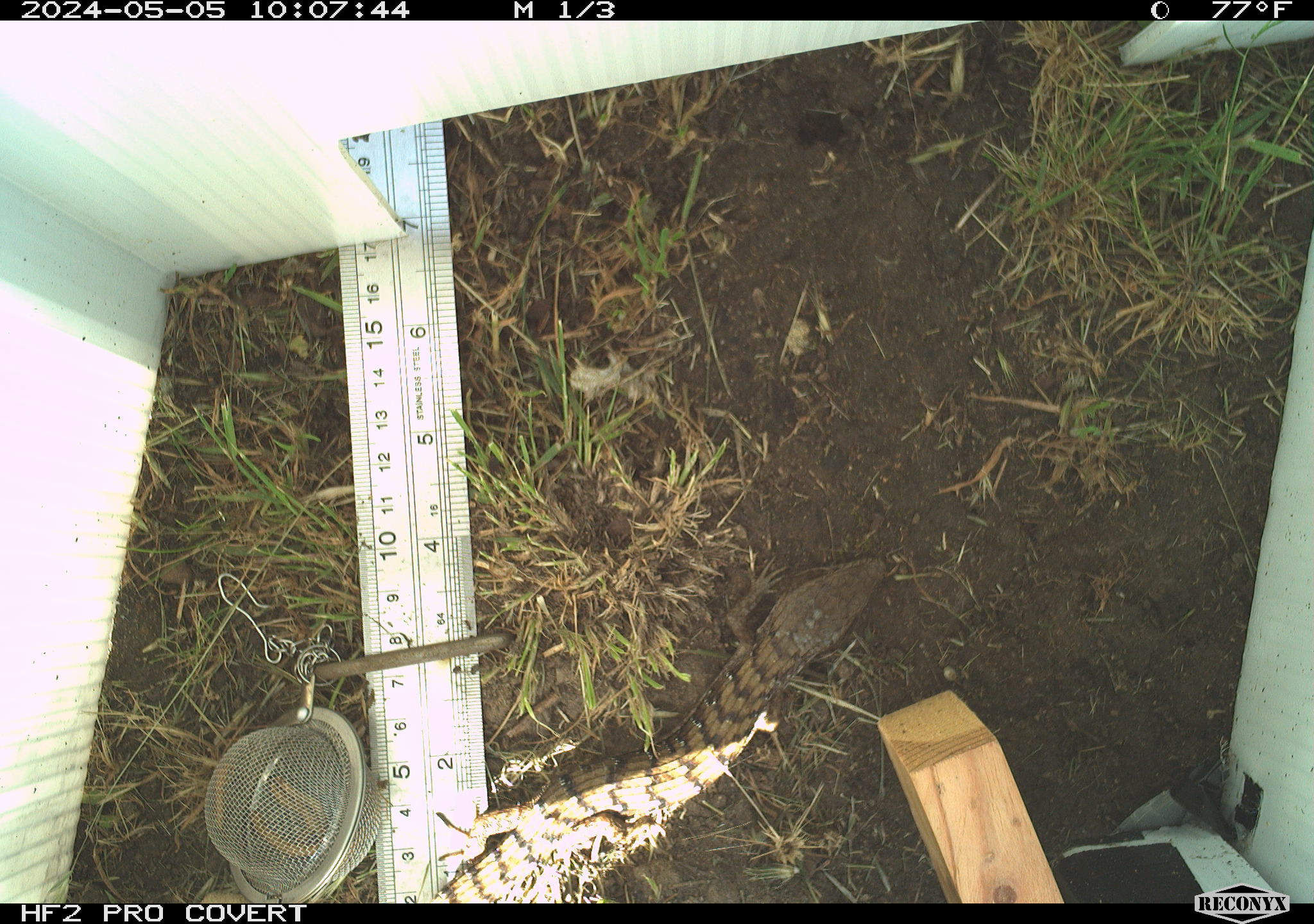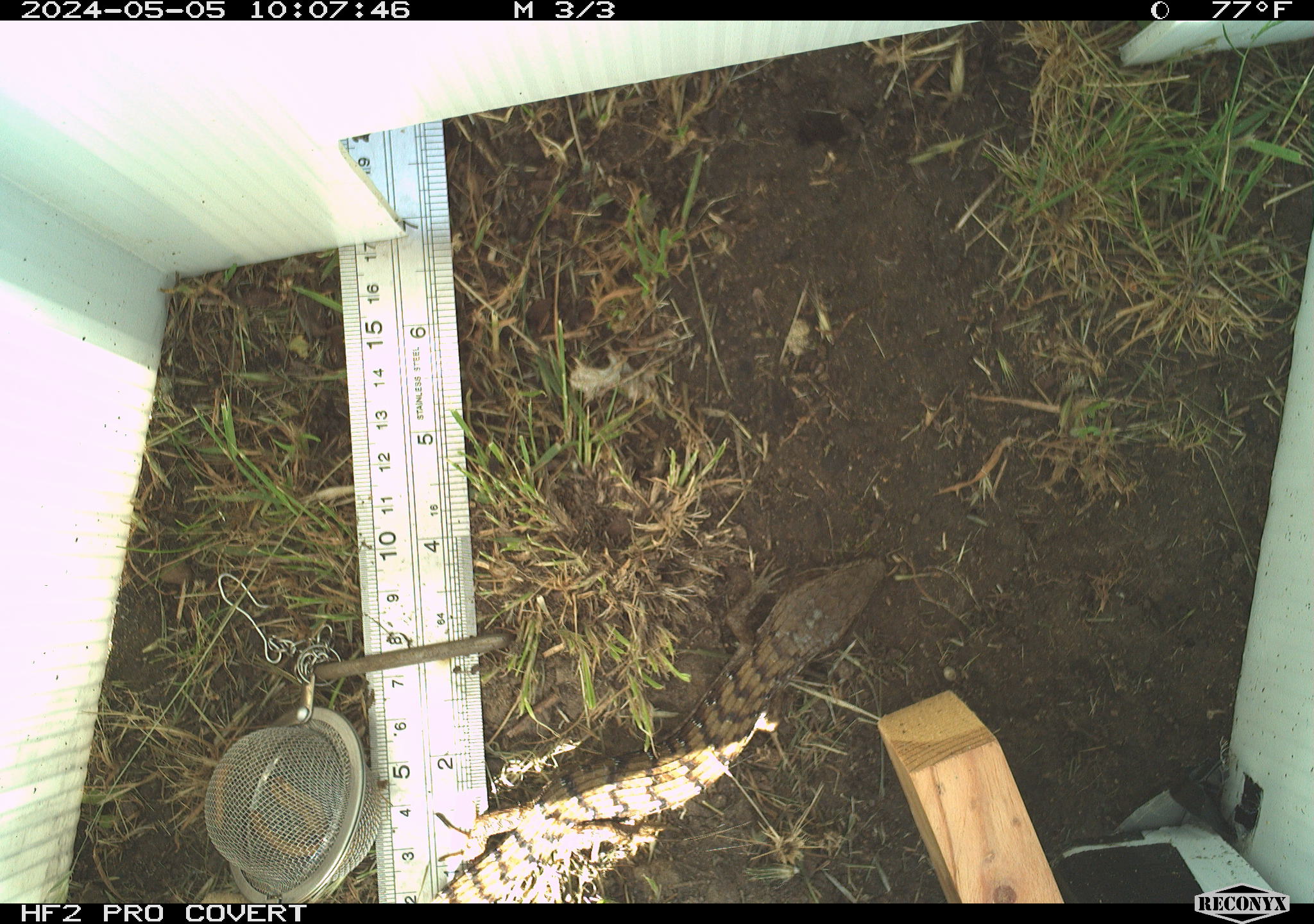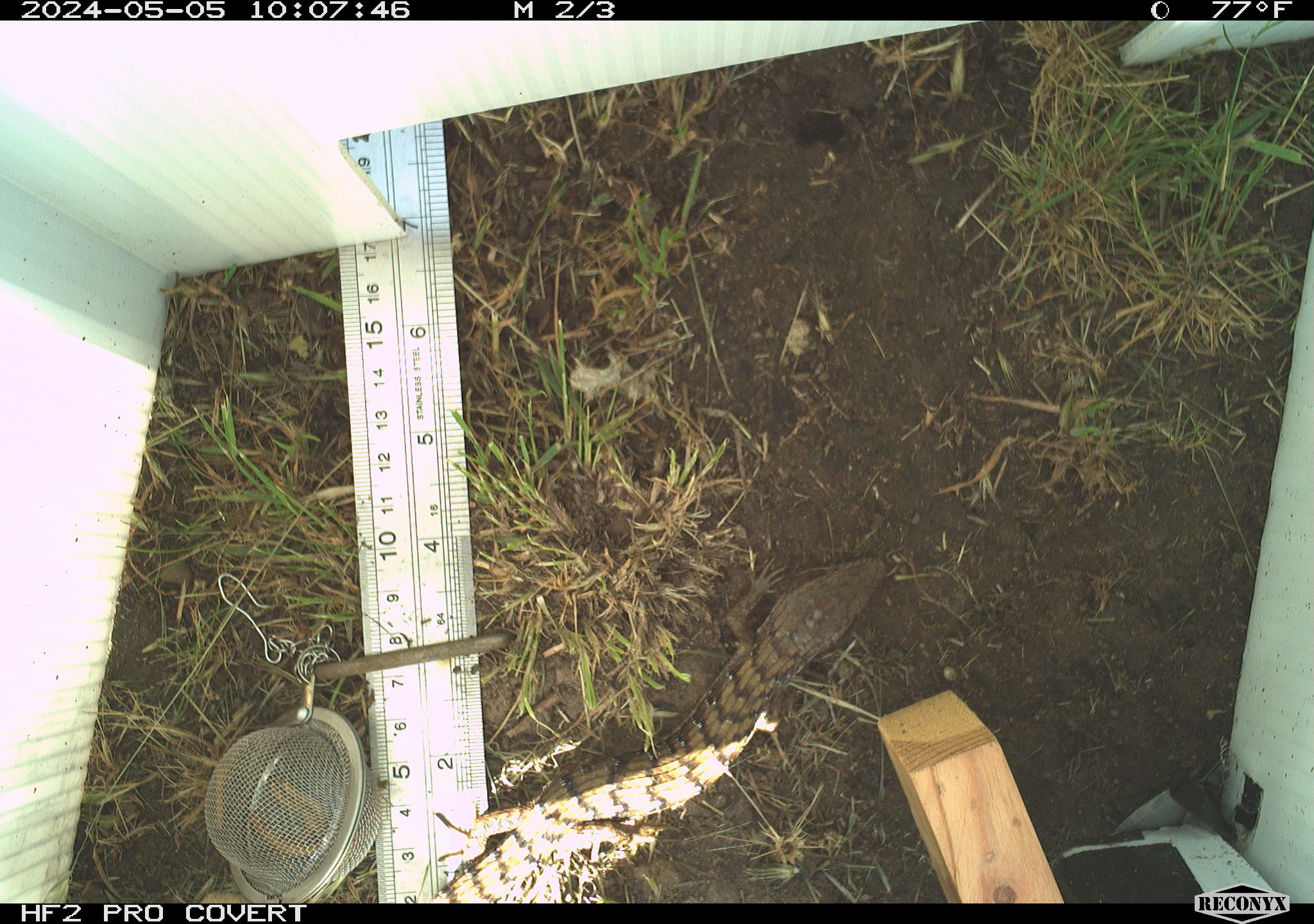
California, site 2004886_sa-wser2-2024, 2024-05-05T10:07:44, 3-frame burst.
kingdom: Animalia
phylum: Chordata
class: Reptilia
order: Squamata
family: Anguidae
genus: Elgaria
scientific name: Elgaria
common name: alligator lizards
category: elgaria species